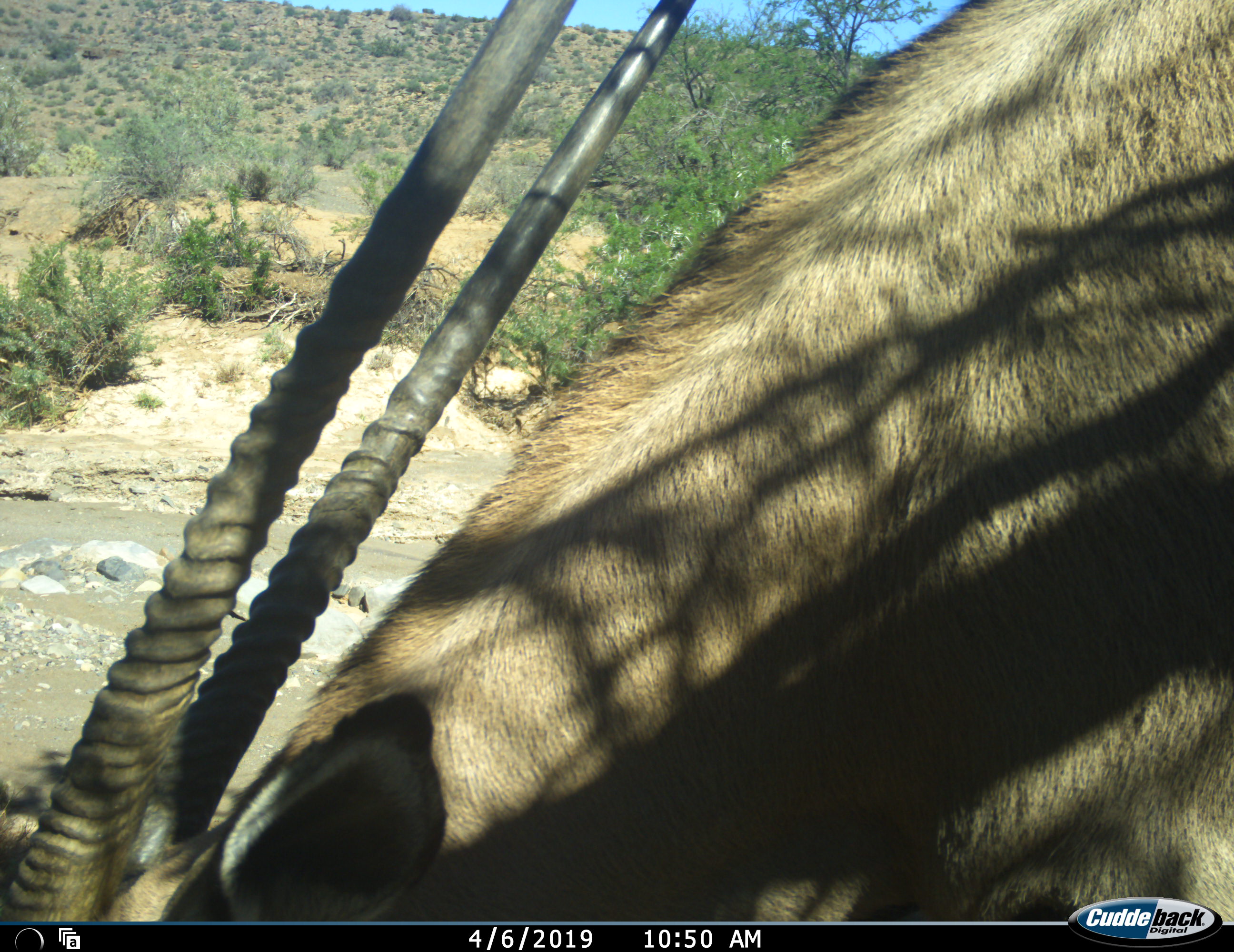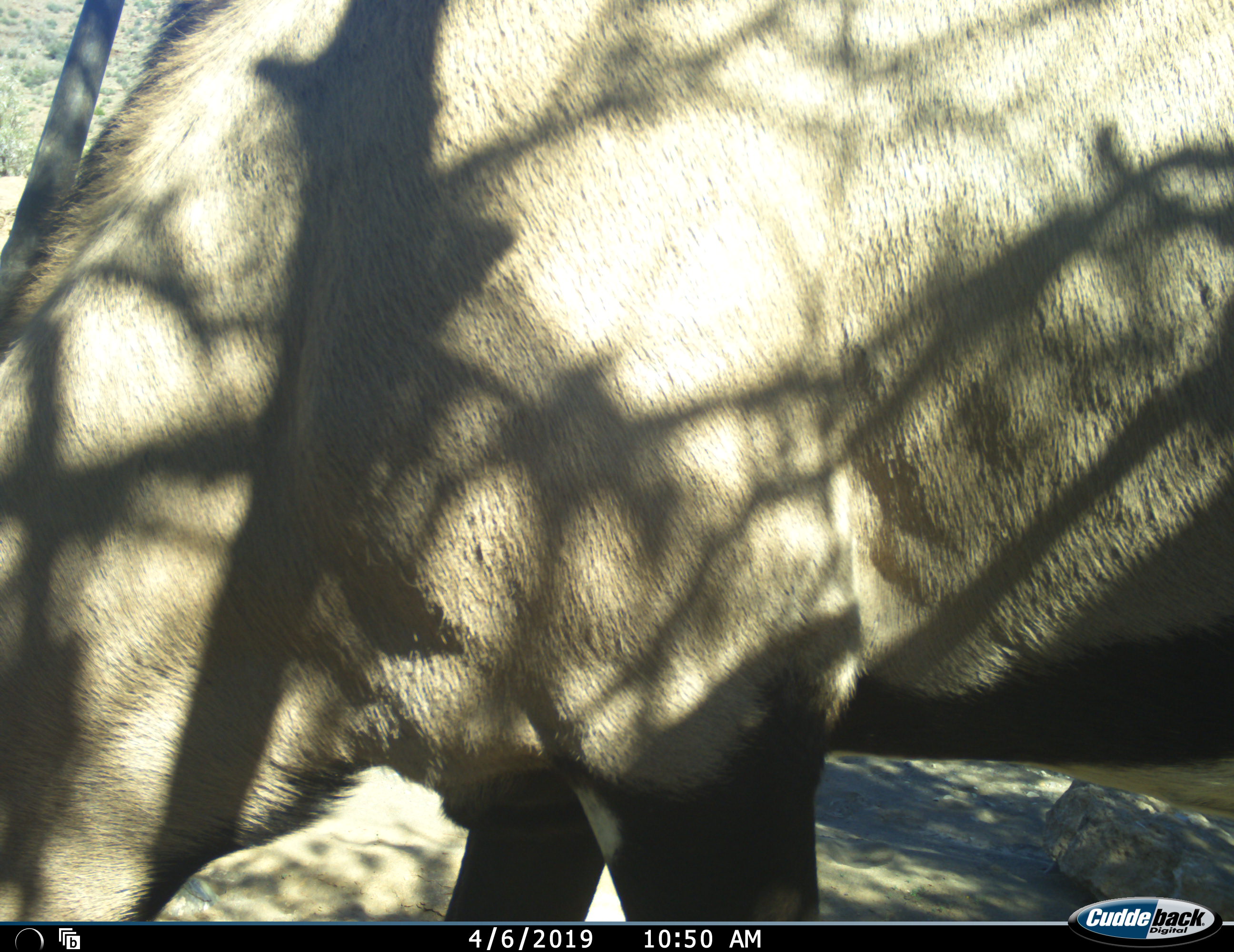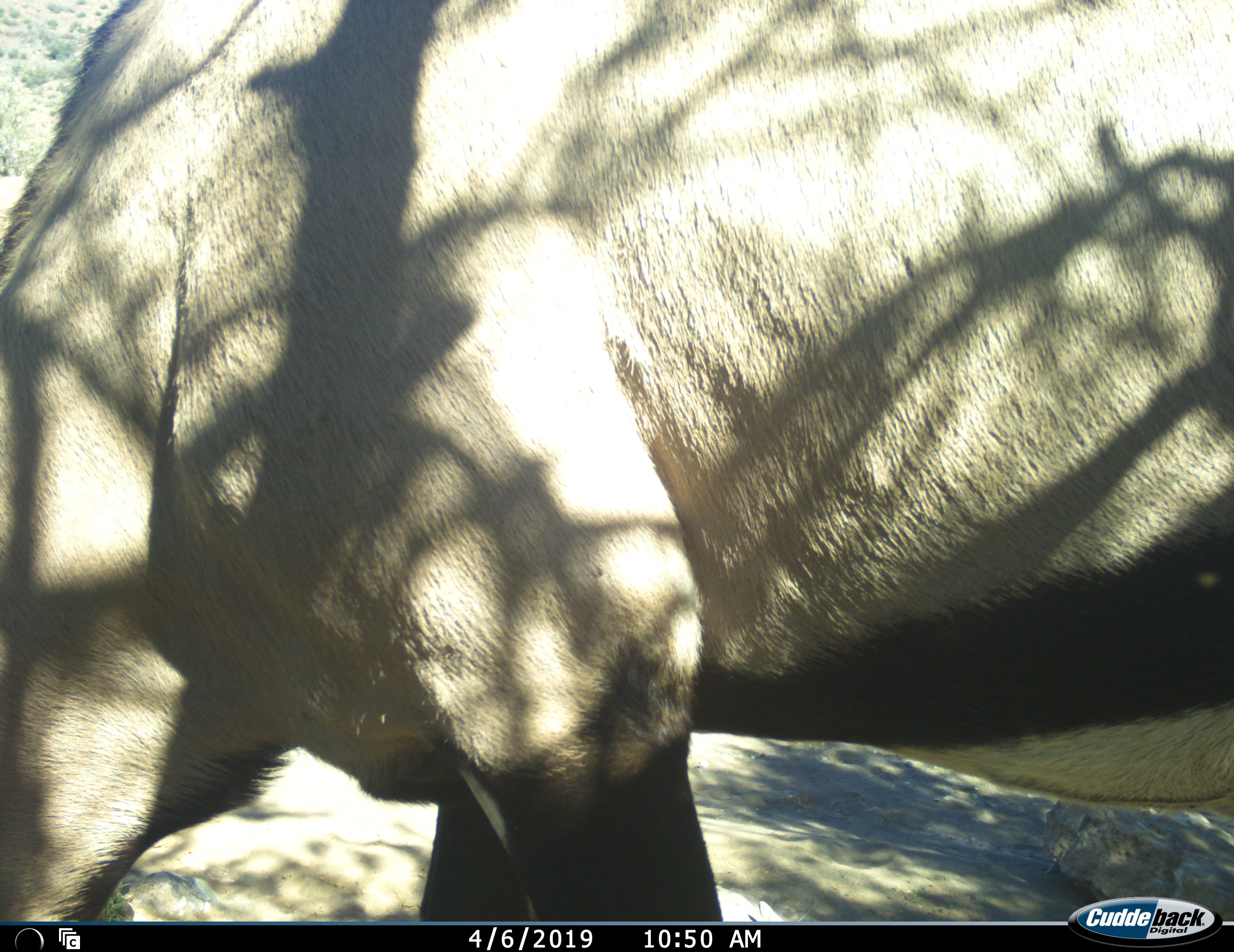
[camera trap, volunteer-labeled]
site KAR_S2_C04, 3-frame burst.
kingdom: Animalia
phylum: Chordata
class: Mammalia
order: Artiodactyla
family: Bovidae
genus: Oryx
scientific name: Oryx gazella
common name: gemsbok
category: oryx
Oryx (gemsbok) (Oryx gazella), count 1. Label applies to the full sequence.